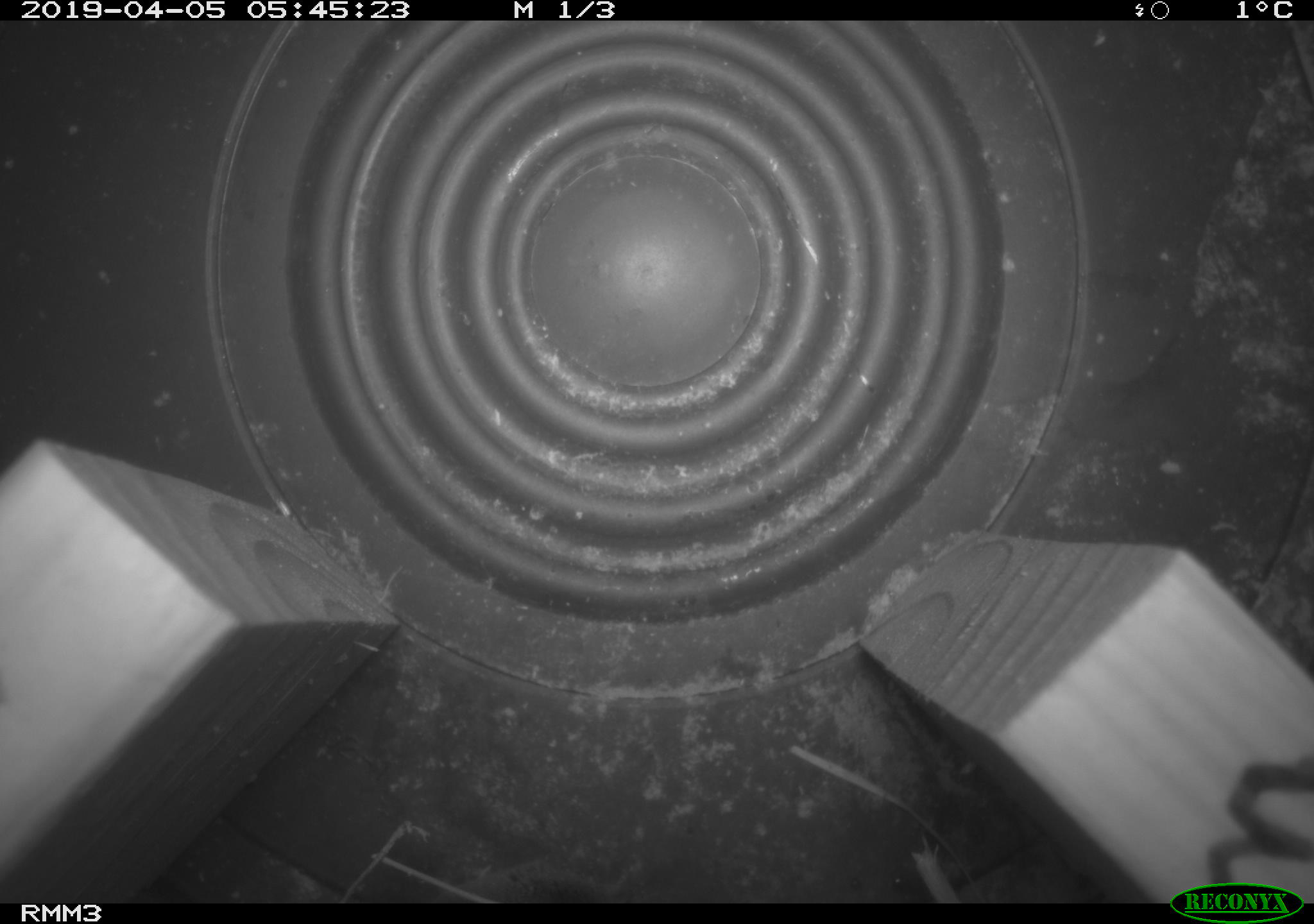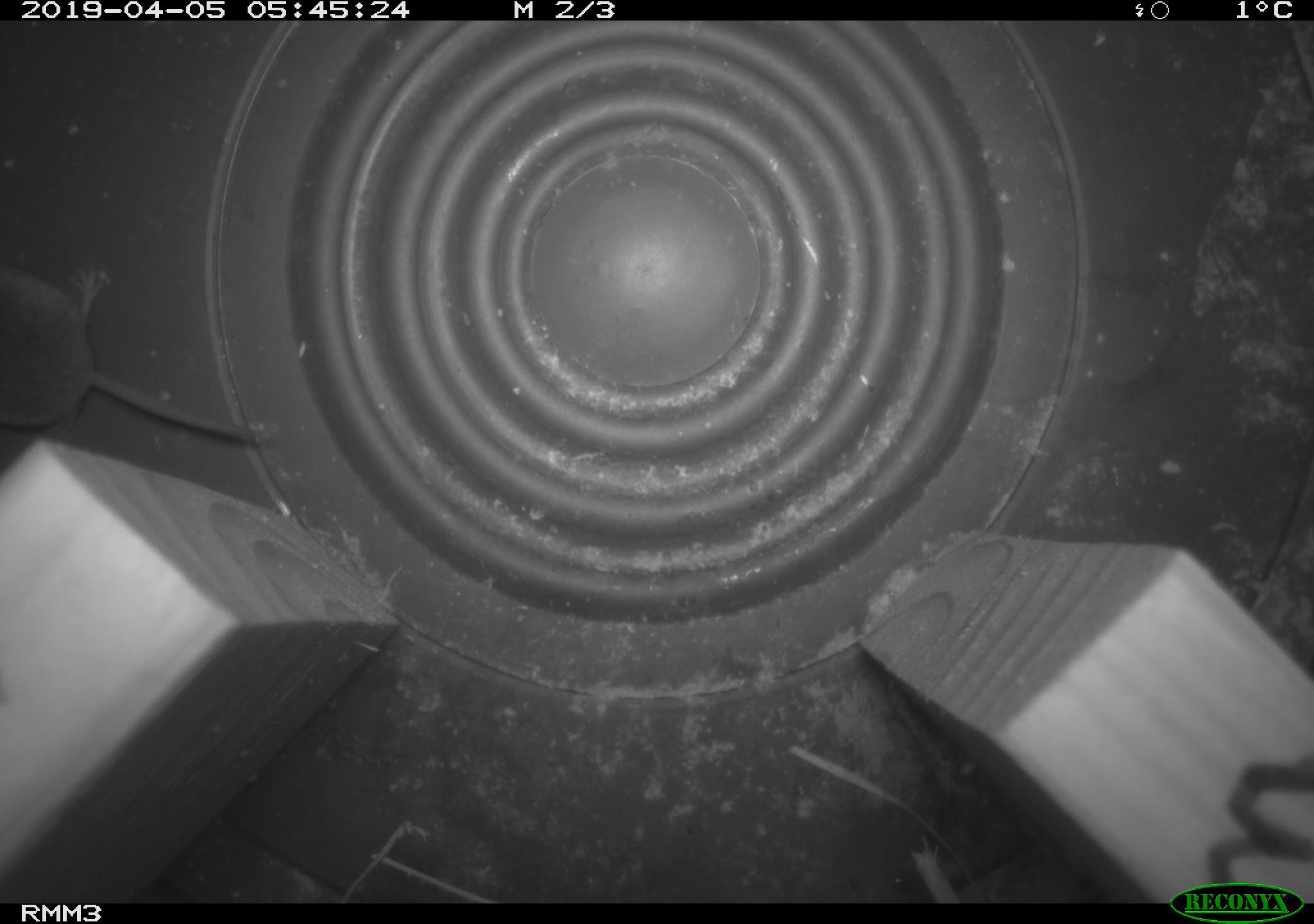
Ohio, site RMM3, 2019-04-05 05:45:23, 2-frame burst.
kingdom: Animalia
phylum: Chordata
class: Mammalia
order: Eulipotyphla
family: Soricidae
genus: Sorex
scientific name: Sorex cinereus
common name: masked shrew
Masked shrew (Sorex cinereus).